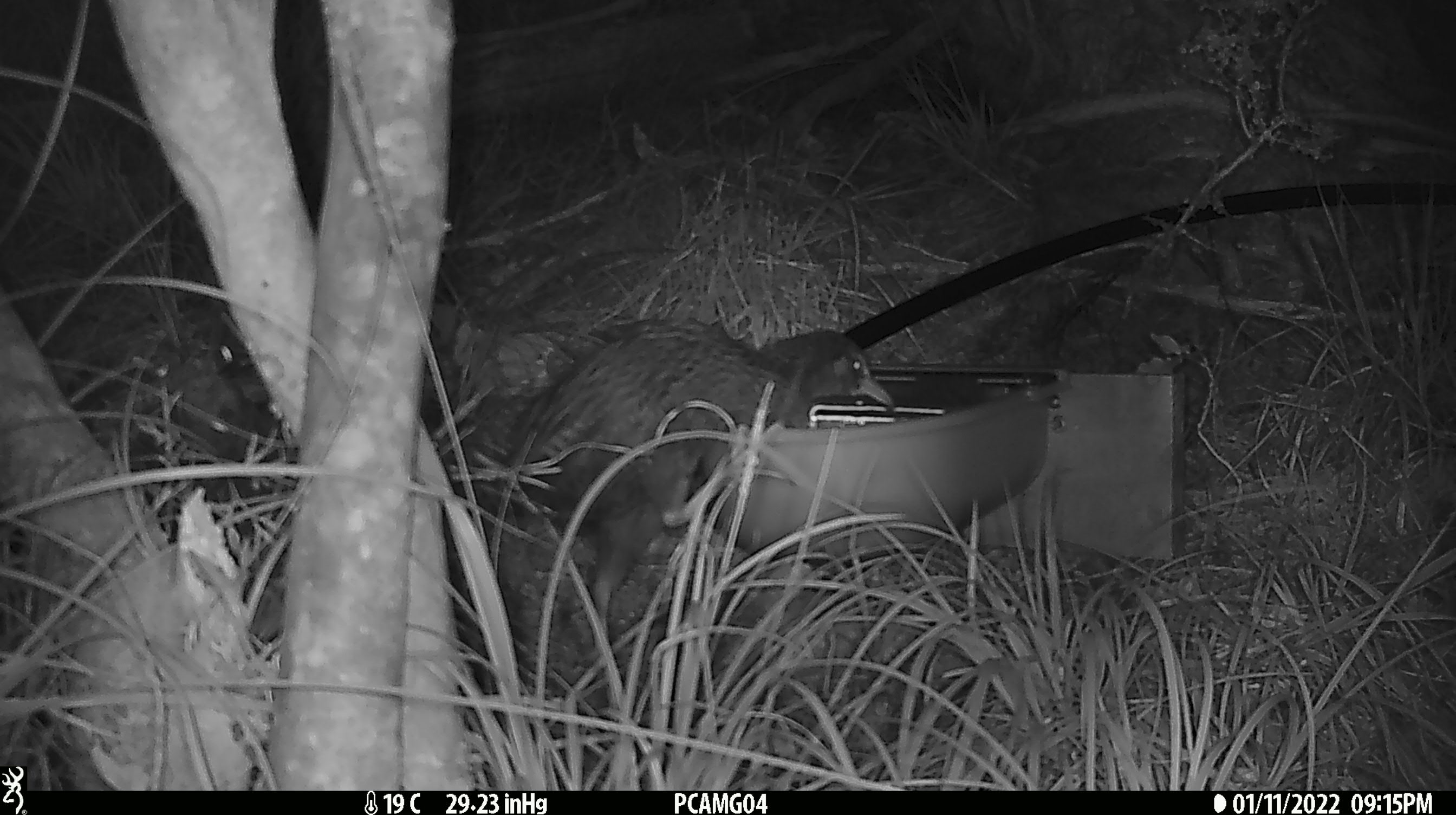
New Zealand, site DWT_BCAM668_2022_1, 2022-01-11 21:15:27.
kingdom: Animalia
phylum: Chordata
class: Aves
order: Gruiformes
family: Rallidae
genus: Gallirallus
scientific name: Gallirallus australis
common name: weka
Weka (Gallirallus australis).